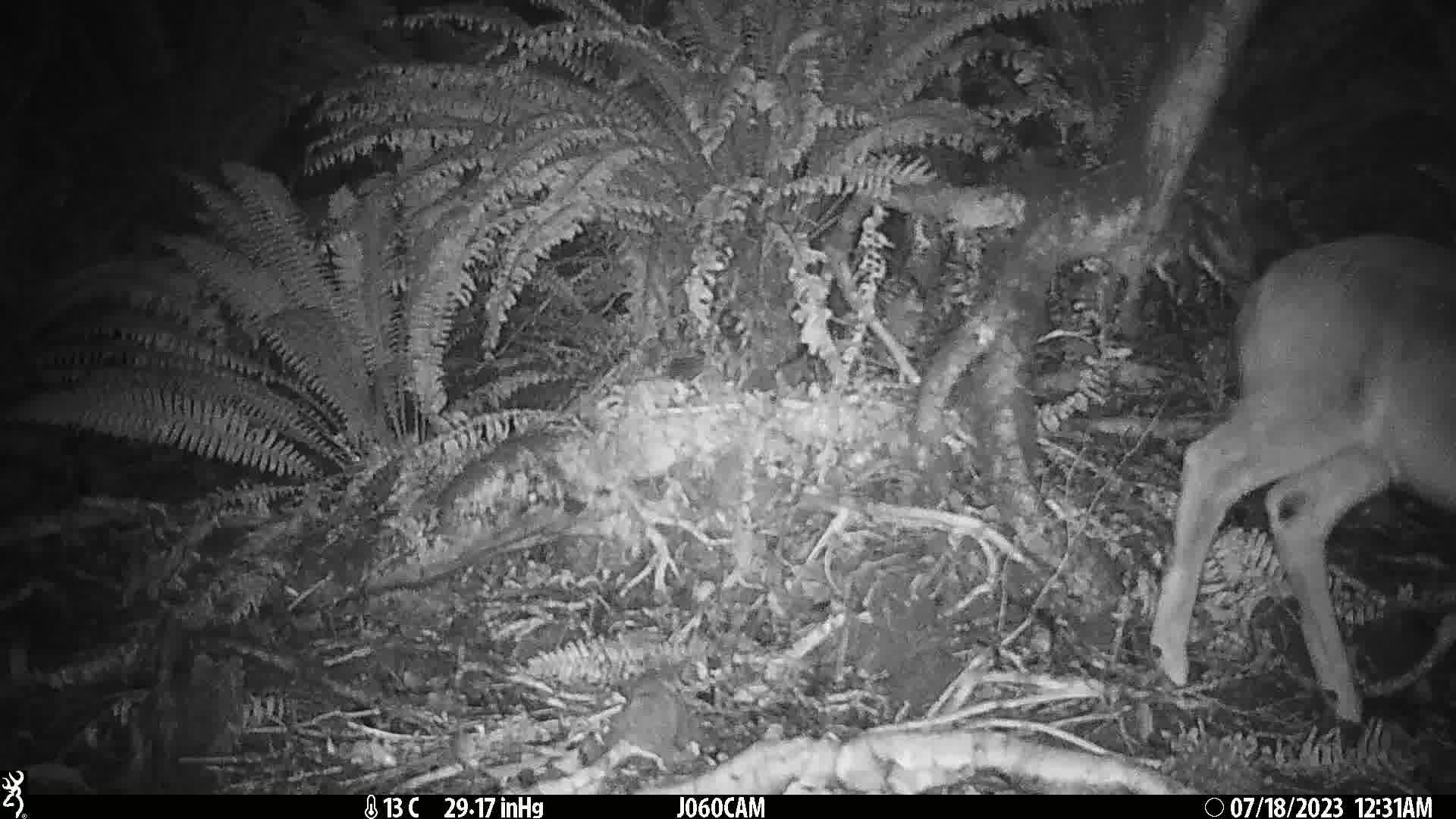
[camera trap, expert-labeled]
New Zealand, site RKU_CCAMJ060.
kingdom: Animalia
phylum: Chordata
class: Mammalia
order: Artiodactyla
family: Cervidae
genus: Odocoileus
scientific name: Odocoileus virginianus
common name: white-tailed deer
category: white tailed deer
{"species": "white tailed deer (white-tailed deer) (Odocoileus virginianus)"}